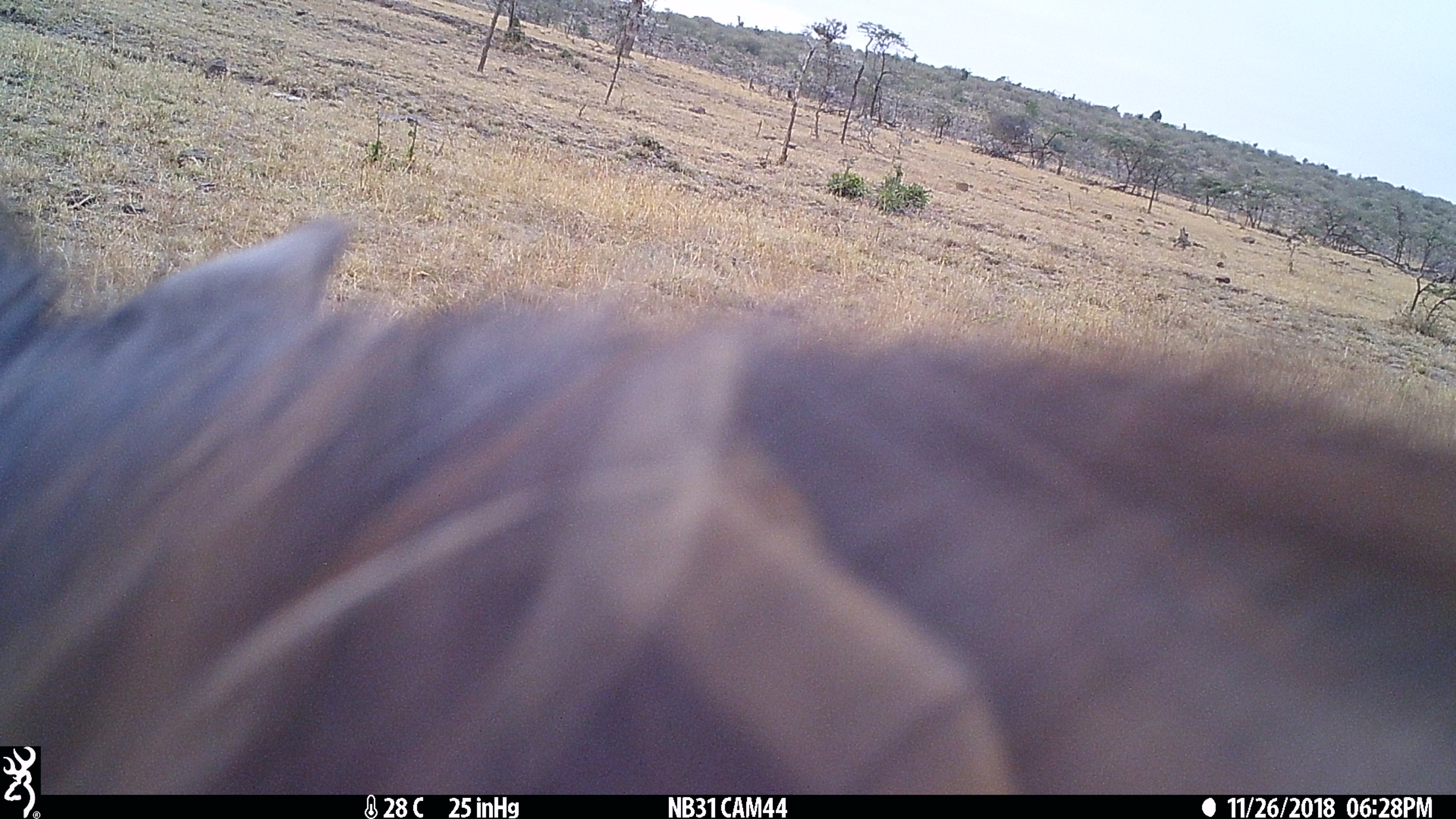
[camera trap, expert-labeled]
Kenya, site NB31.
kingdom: Animalia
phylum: Chordata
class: Mammalia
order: Artiodactyla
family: Suidae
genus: Phacochoerus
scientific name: Phacochoerus africanus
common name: common warthog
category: warthog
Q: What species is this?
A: Warthog (common warthog) (Phacochoerus africanus).